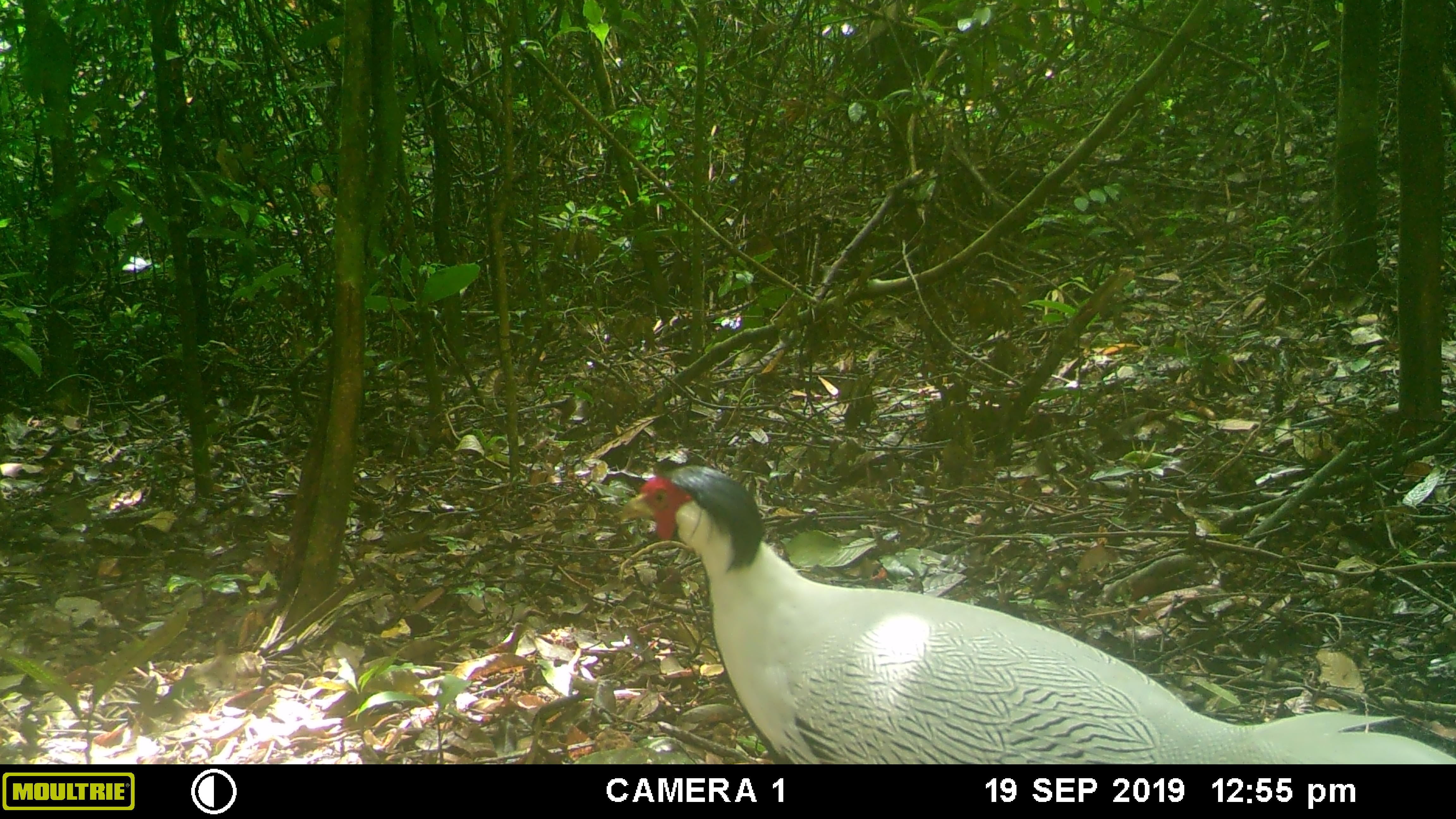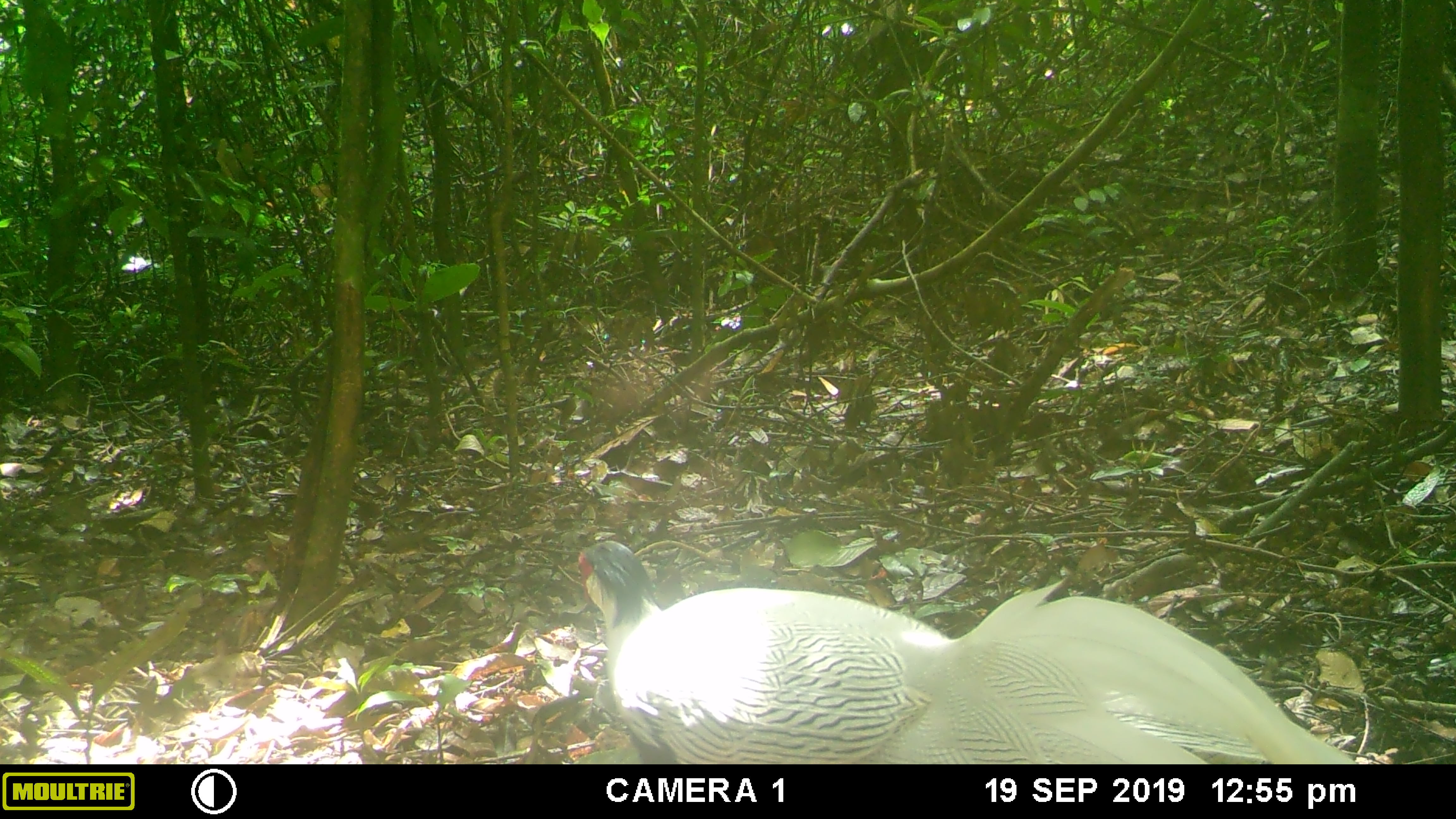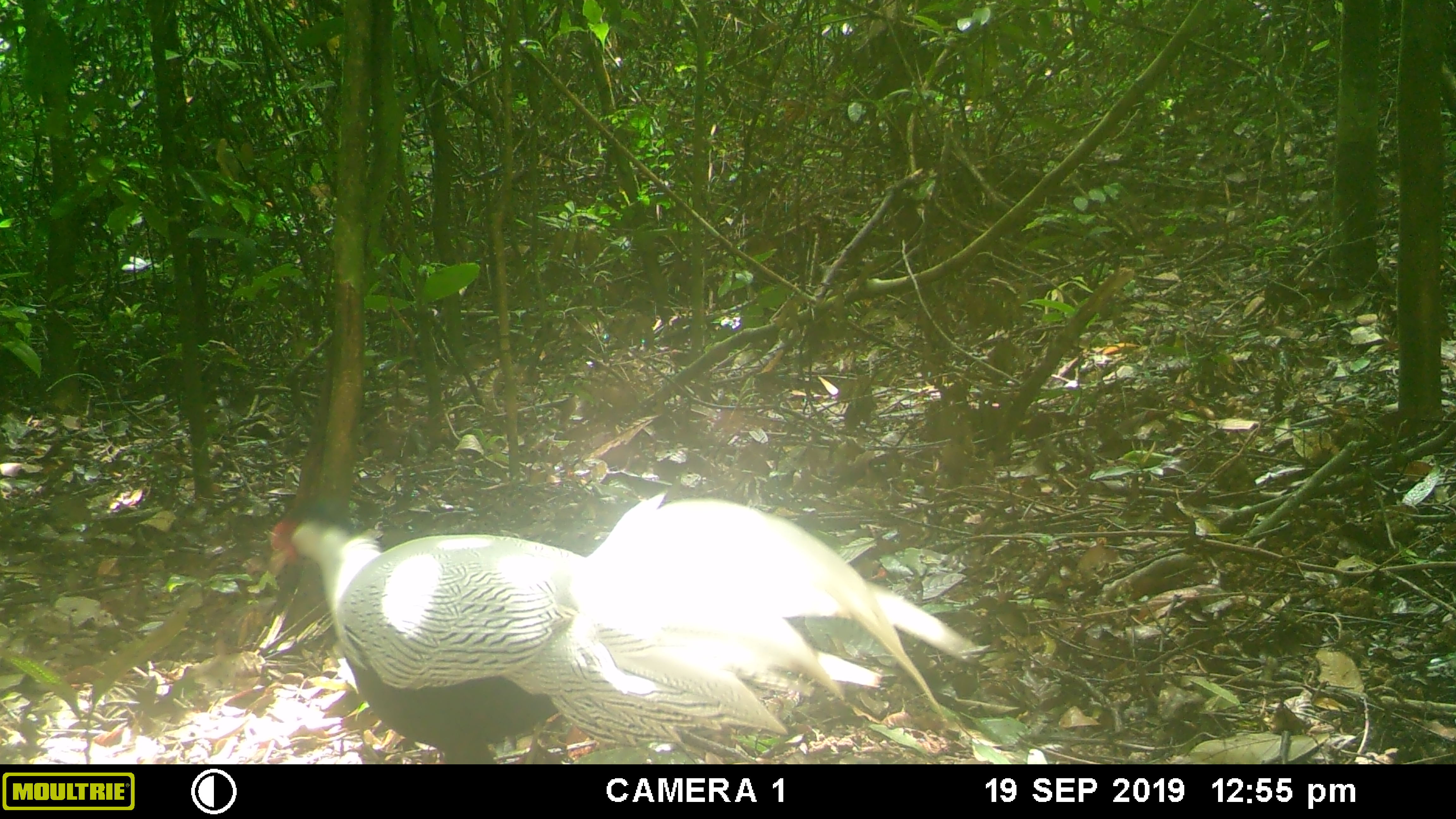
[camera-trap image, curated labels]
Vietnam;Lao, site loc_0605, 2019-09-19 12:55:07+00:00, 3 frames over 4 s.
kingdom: Animalia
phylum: Chordata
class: Aves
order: Galliformes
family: Phasianidae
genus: Lophura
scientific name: Lophura nycthemera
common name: silver pheasant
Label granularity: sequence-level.